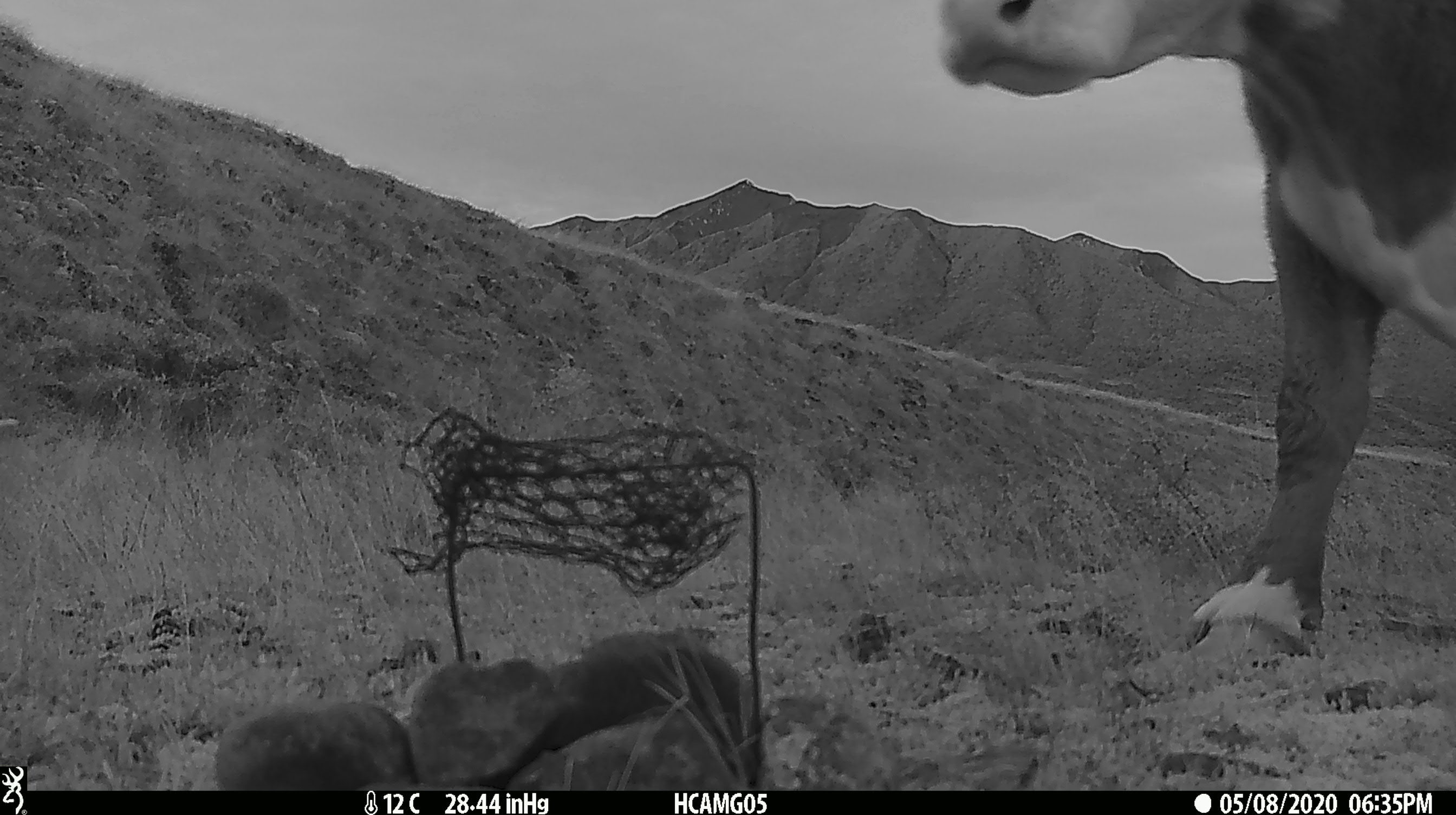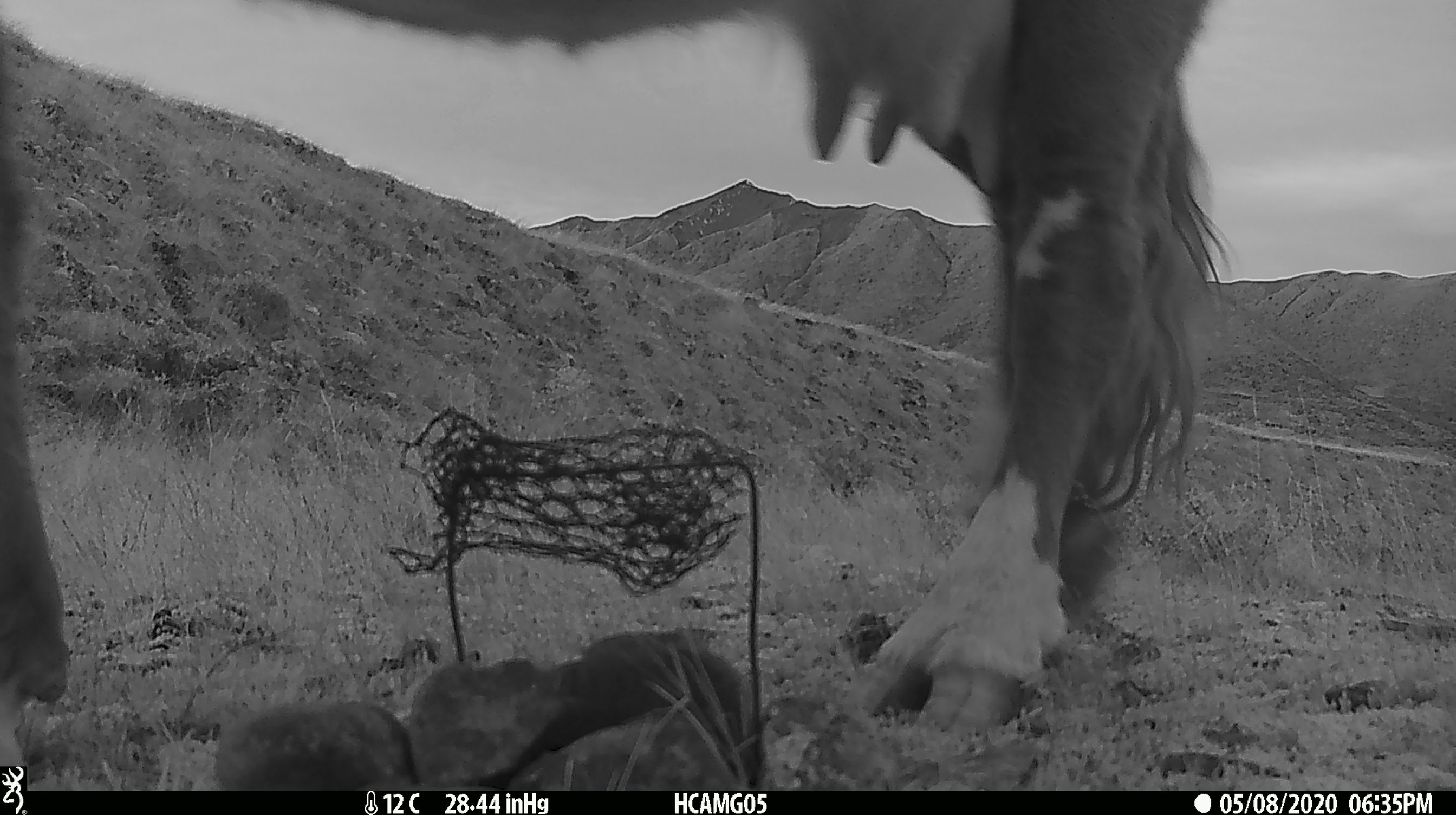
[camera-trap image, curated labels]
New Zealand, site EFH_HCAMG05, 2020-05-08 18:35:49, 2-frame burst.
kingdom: Animalia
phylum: Chordata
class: Mammalia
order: Artiodactyla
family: Bovidae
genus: Bos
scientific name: Bos taurus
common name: domestic cow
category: cow